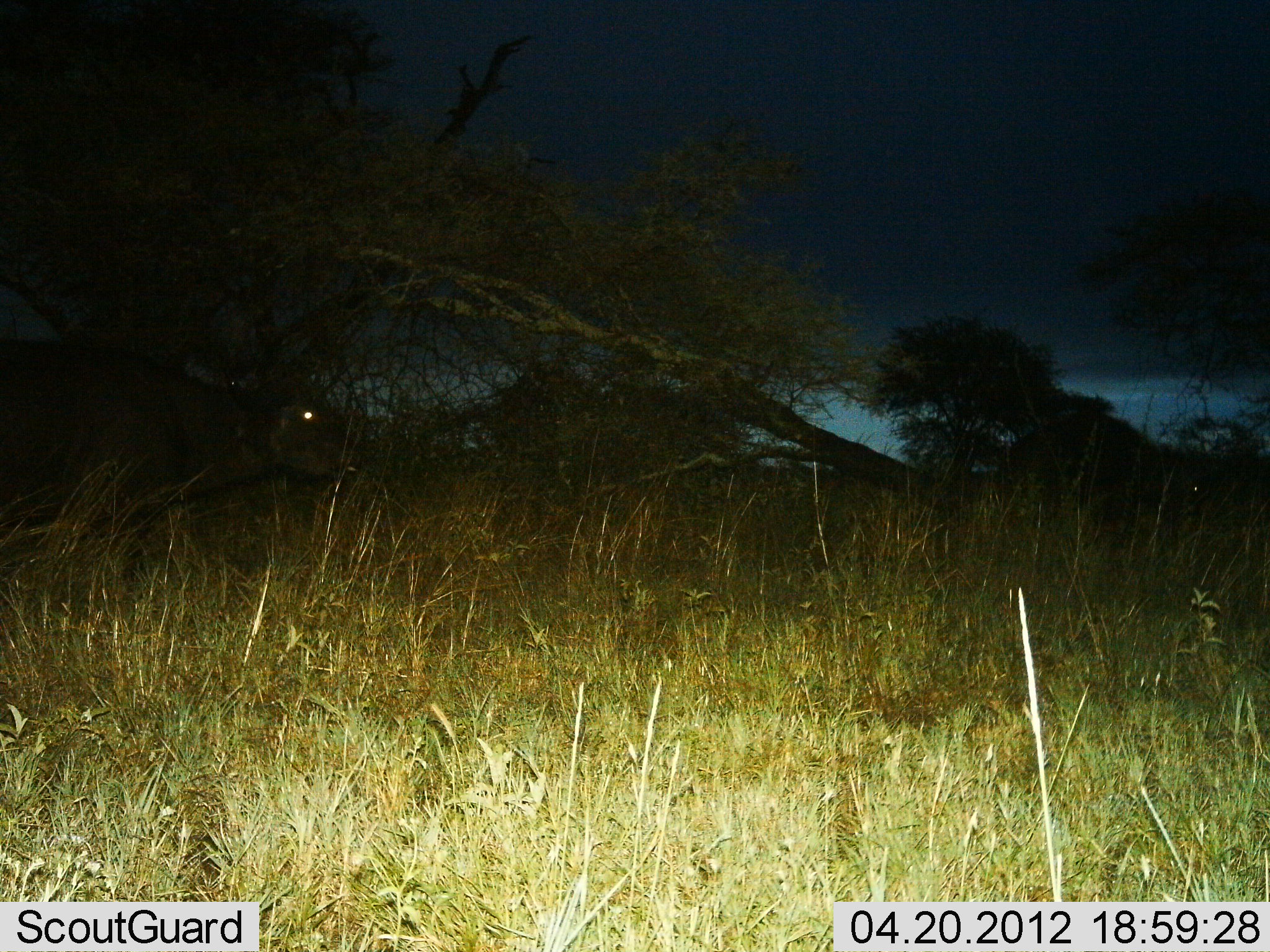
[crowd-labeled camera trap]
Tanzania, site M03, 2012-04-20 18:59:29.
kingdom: Animalia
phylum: Chordata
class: Mammalia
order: Artiodactyla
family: Bovidae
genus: Syncerus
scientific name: Syncerus caffer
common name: cape buffalo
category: buffalo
Buffalo (cape buffalo) (Syncerus caffer), count 1. Behavior (volunteer vote fractions): standing 56%, resting 0%, moving 44%, interacting 0%. Young present (vote fraction): 0%. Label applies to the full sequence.